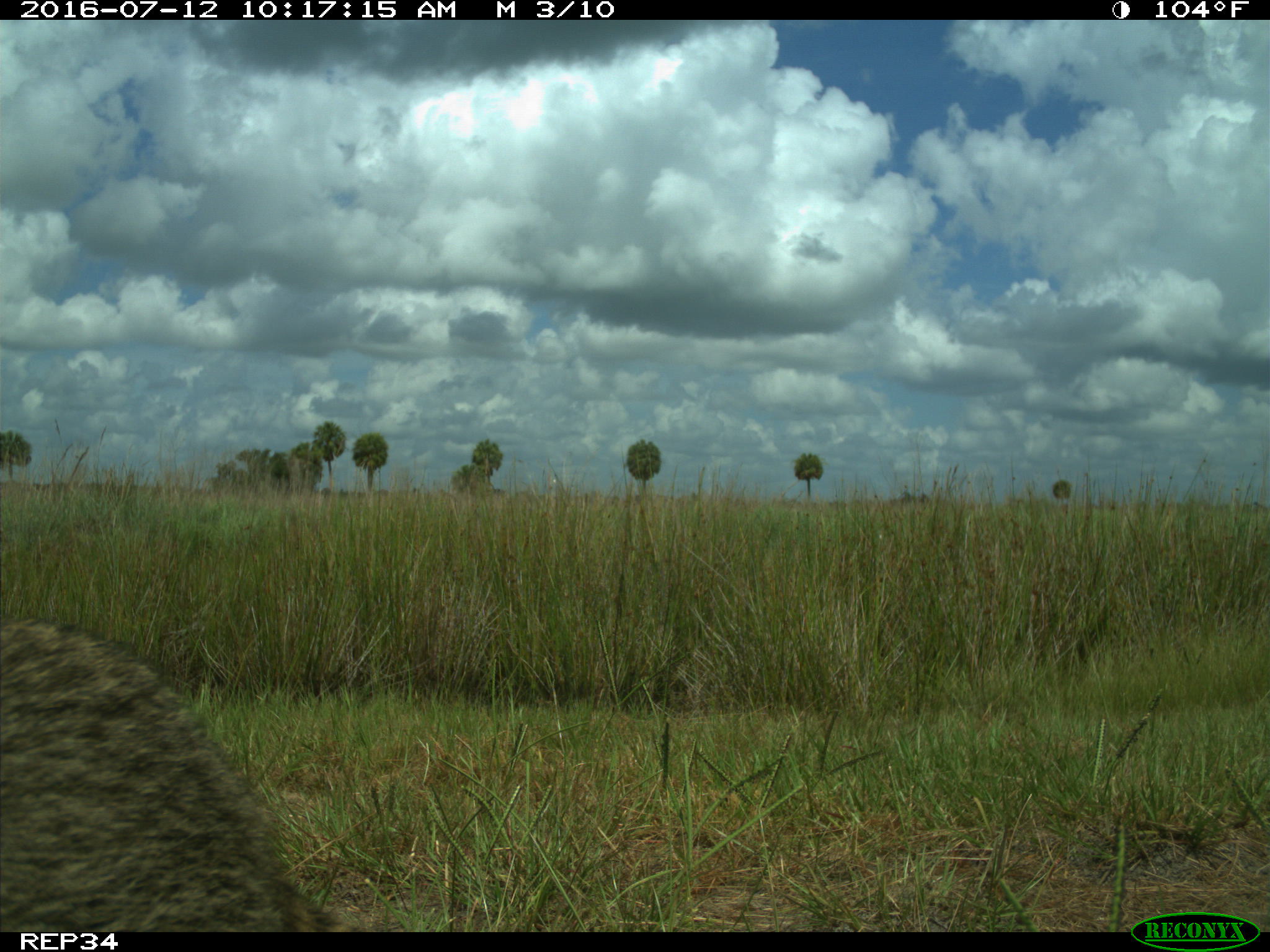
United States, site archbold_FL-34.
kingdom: Animalia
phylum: Chordata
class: Mammalia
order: Carnivora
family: Procyonidae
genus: Procyon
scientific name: Procyon lotor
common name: common raccoon